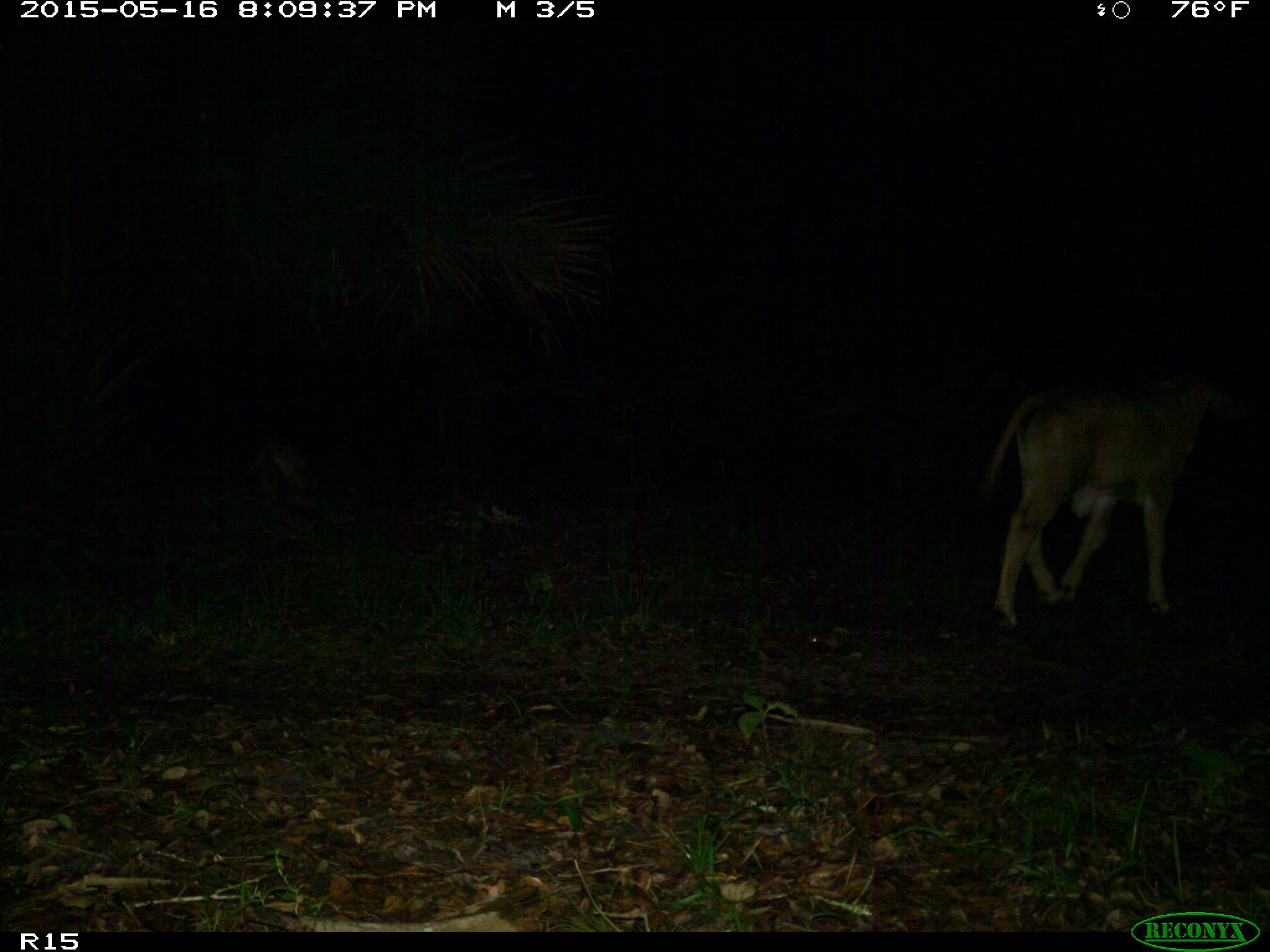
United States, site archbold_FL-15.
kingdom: Animalia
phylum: Chordata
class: Mammalia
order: Artiodactyla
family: Bovidae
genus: Bos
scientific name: Bos taurus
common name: domestic cow